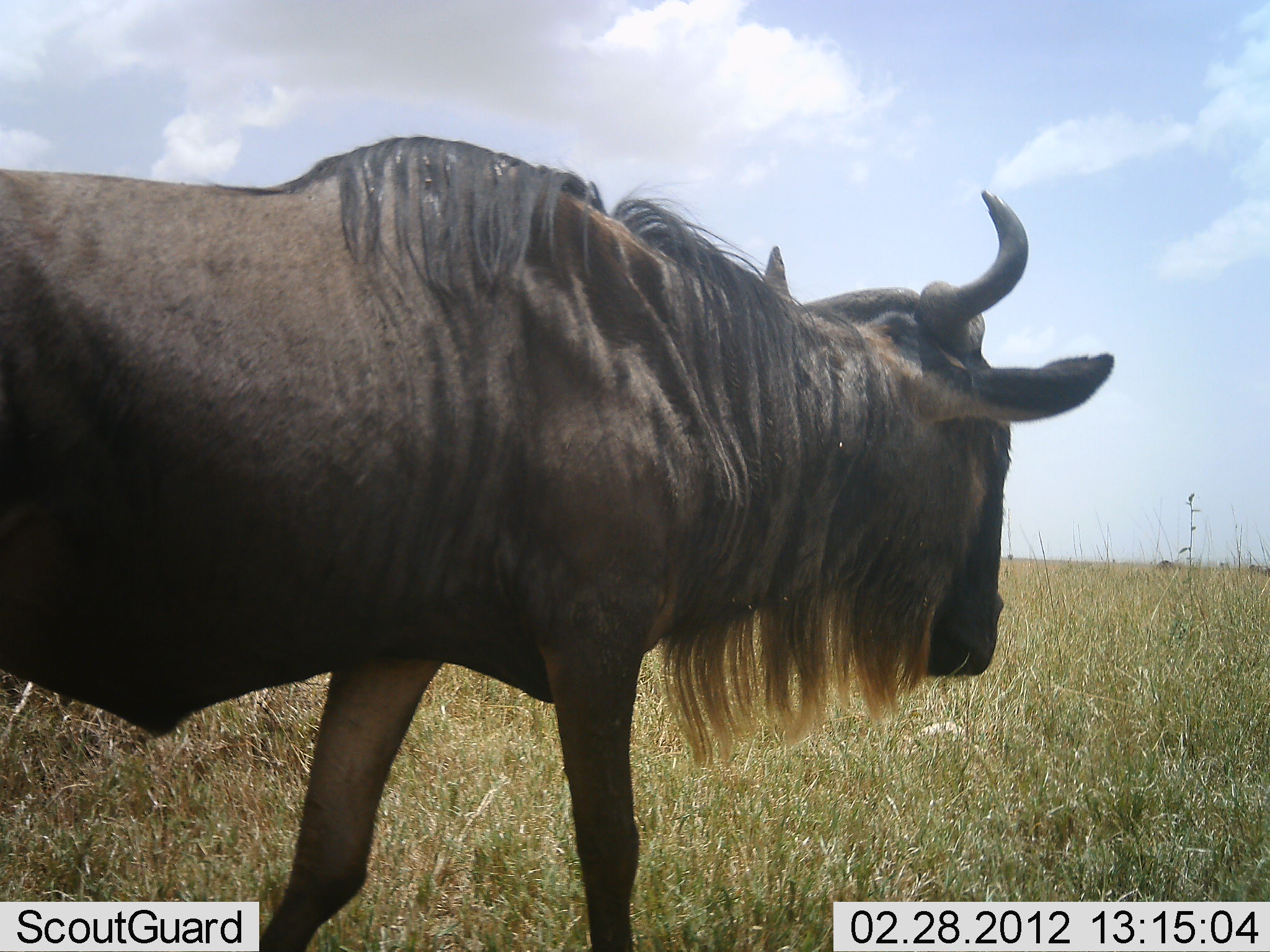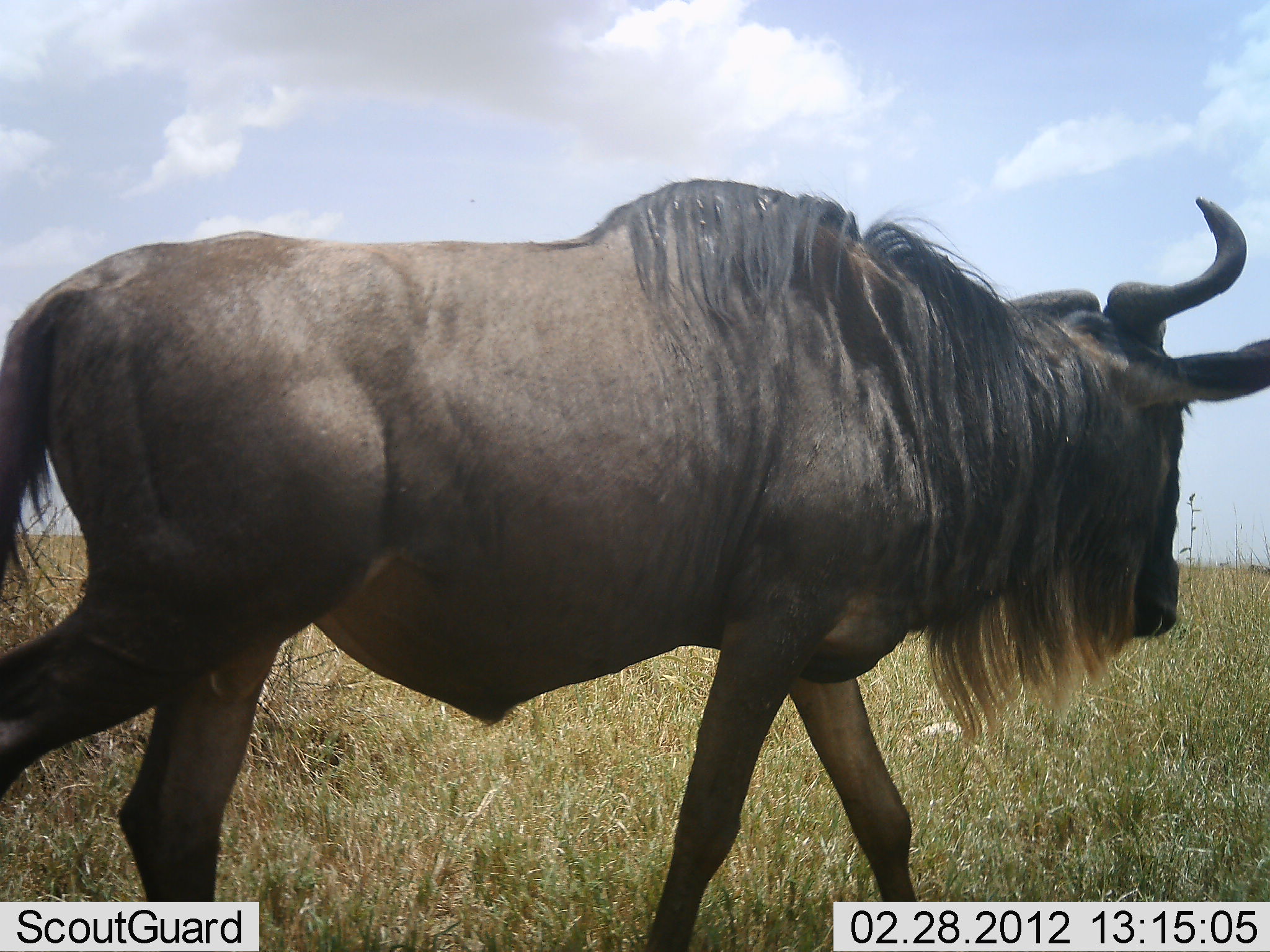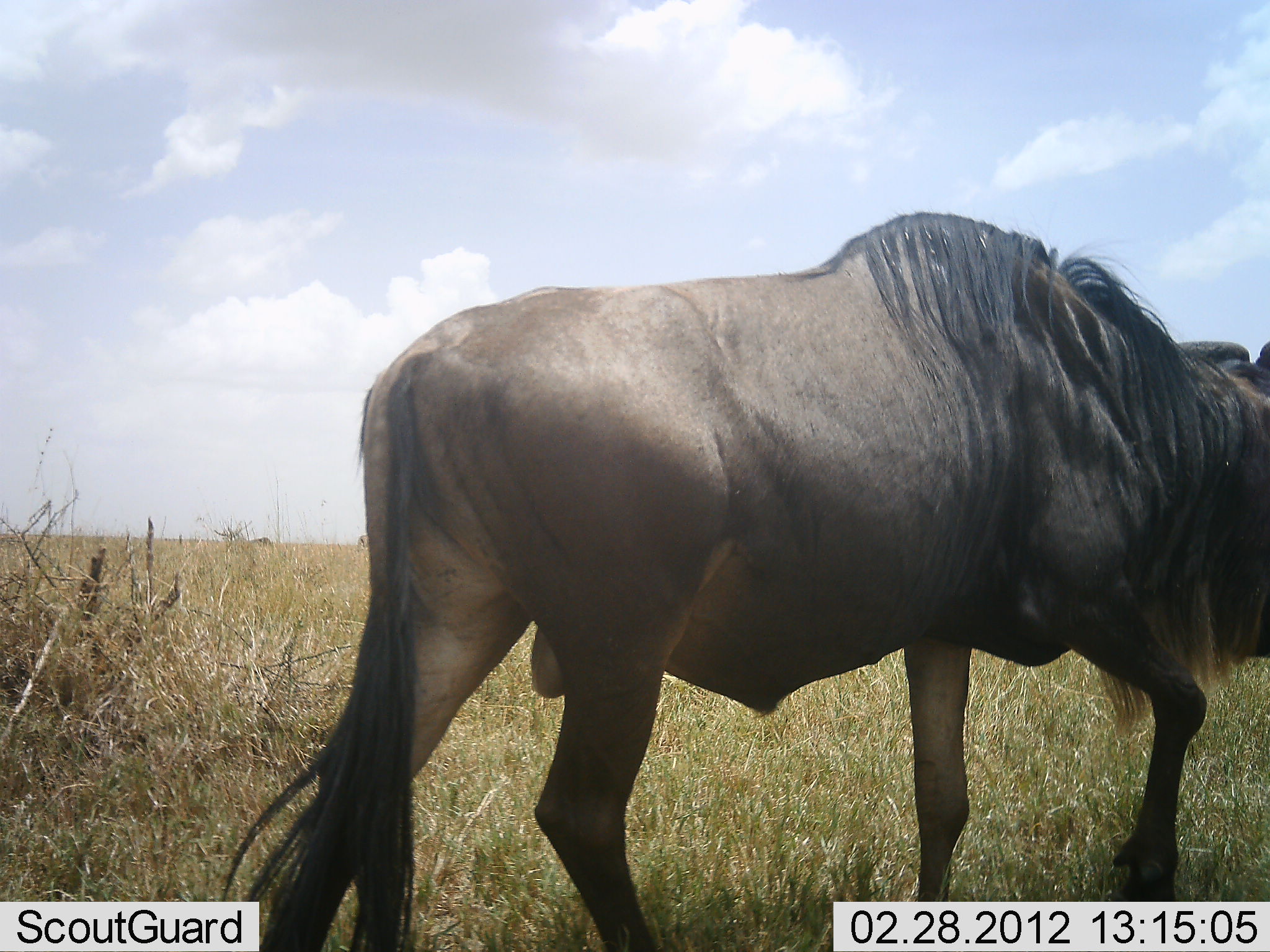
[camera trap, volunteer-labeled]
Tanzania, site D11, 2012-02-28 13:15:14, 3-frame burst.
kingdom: Animalia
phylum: Chordata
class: Mammalia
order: Artiodactyla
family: Bovidae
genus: Connochaetes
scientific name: Connochaetes taurinus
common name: blue wildebeest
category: wildebeest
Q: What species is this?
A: Wildebeest (blue wildebeest) (Connochaetes taurinus).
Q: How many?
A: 1.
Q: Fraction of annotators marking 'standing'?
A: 0%.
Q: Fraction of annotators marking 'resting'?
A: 0%.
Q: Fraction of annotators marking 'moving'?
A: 100%.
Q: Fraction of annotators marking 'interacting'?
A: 0%.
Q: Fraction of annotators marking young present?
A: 0%.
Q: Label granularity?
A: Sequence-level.